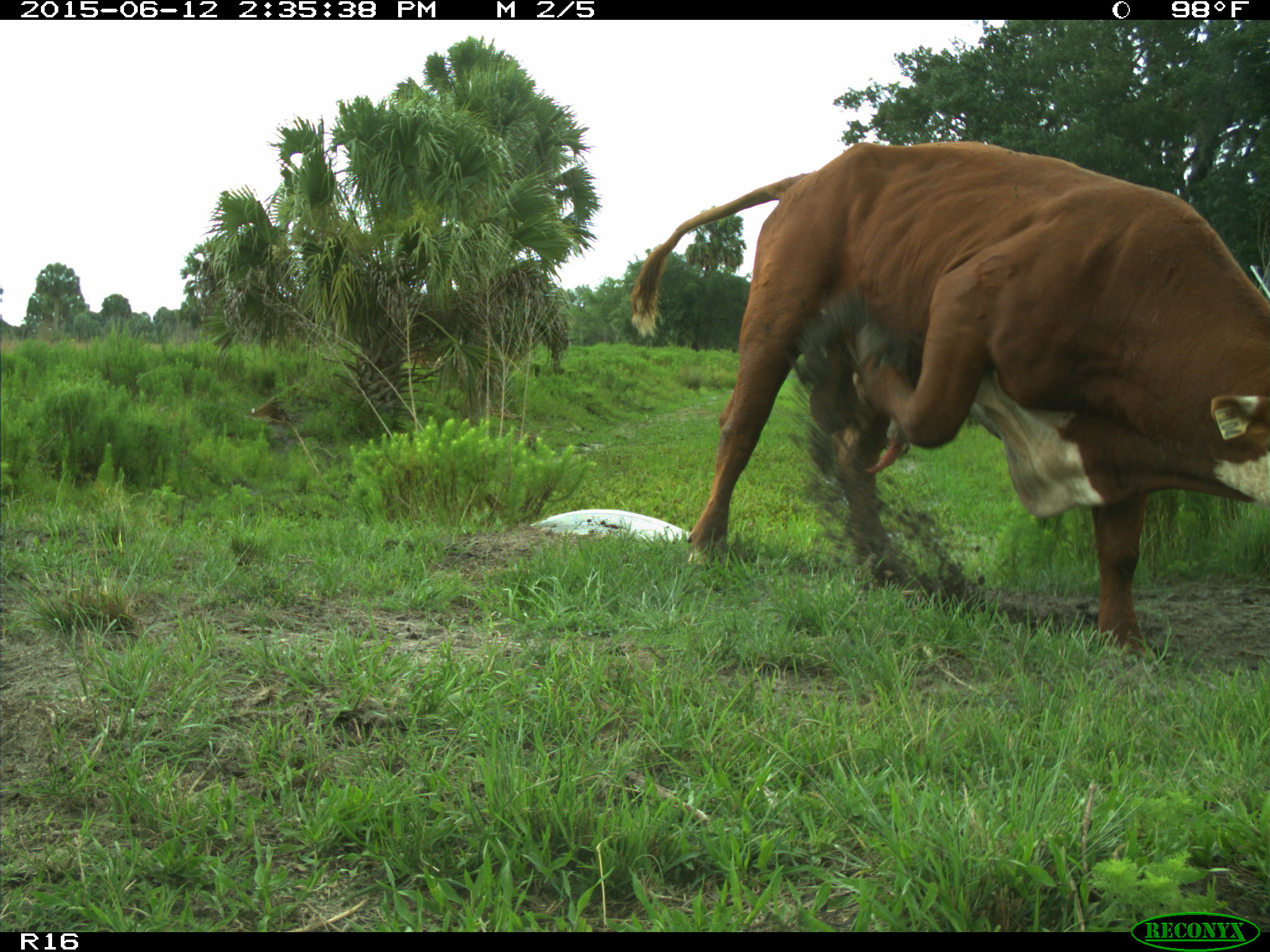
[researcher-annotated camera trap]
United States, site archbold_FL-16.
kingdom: Animalia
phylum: Chordata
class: Mammalia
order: Artiodactyla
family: Bovidae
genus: Bos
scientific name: Bos taurus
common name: domestic cow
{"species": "Bos taurus (domestic cow)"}